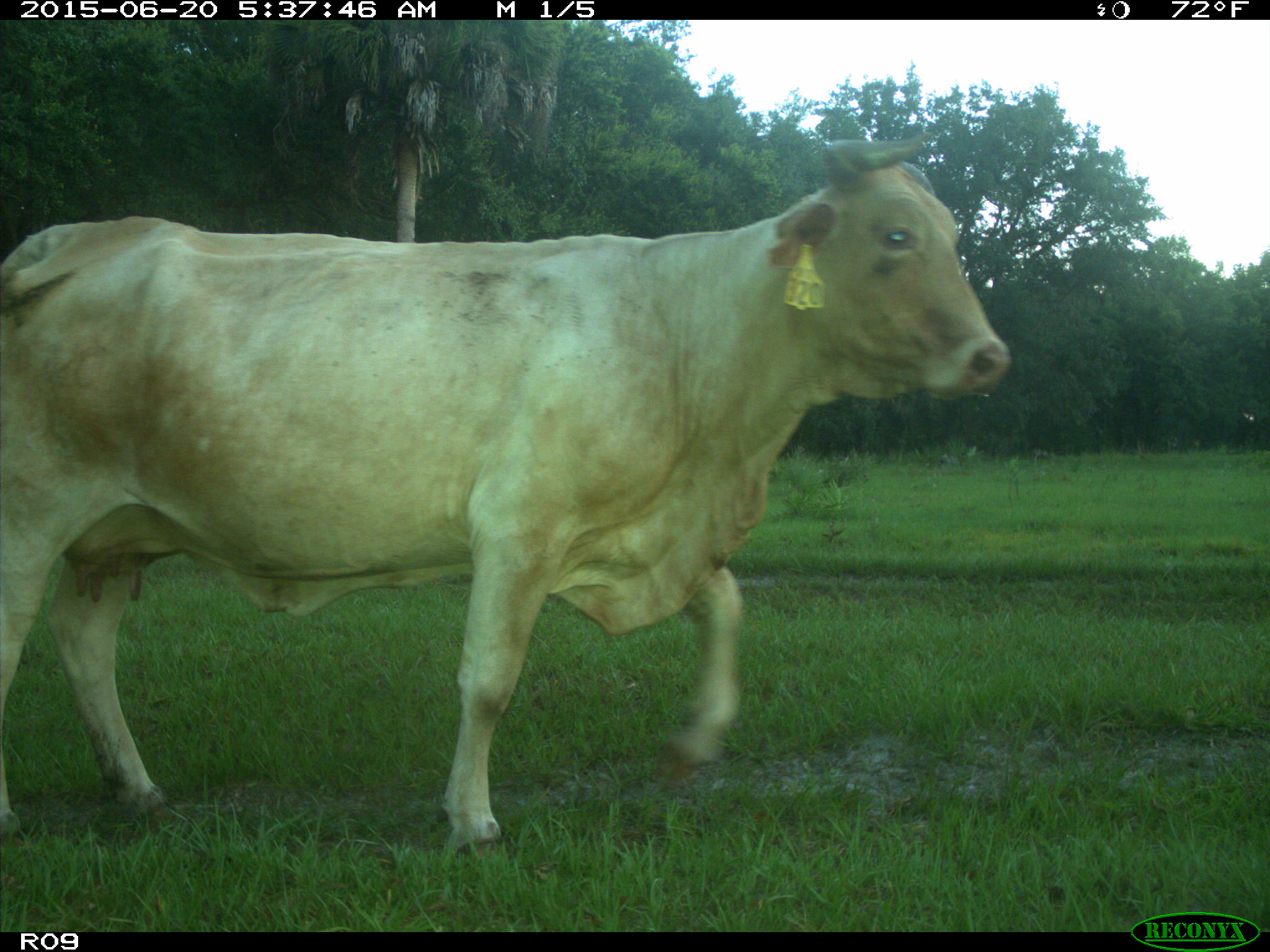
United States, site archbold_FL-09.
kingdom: Animalia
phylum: Chordata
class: Mammalia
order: Artiodactyla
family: Bovidae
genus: Bos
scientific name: Bos taurus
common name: domestic cow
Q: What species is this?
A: Bos taurus (domestic cow).